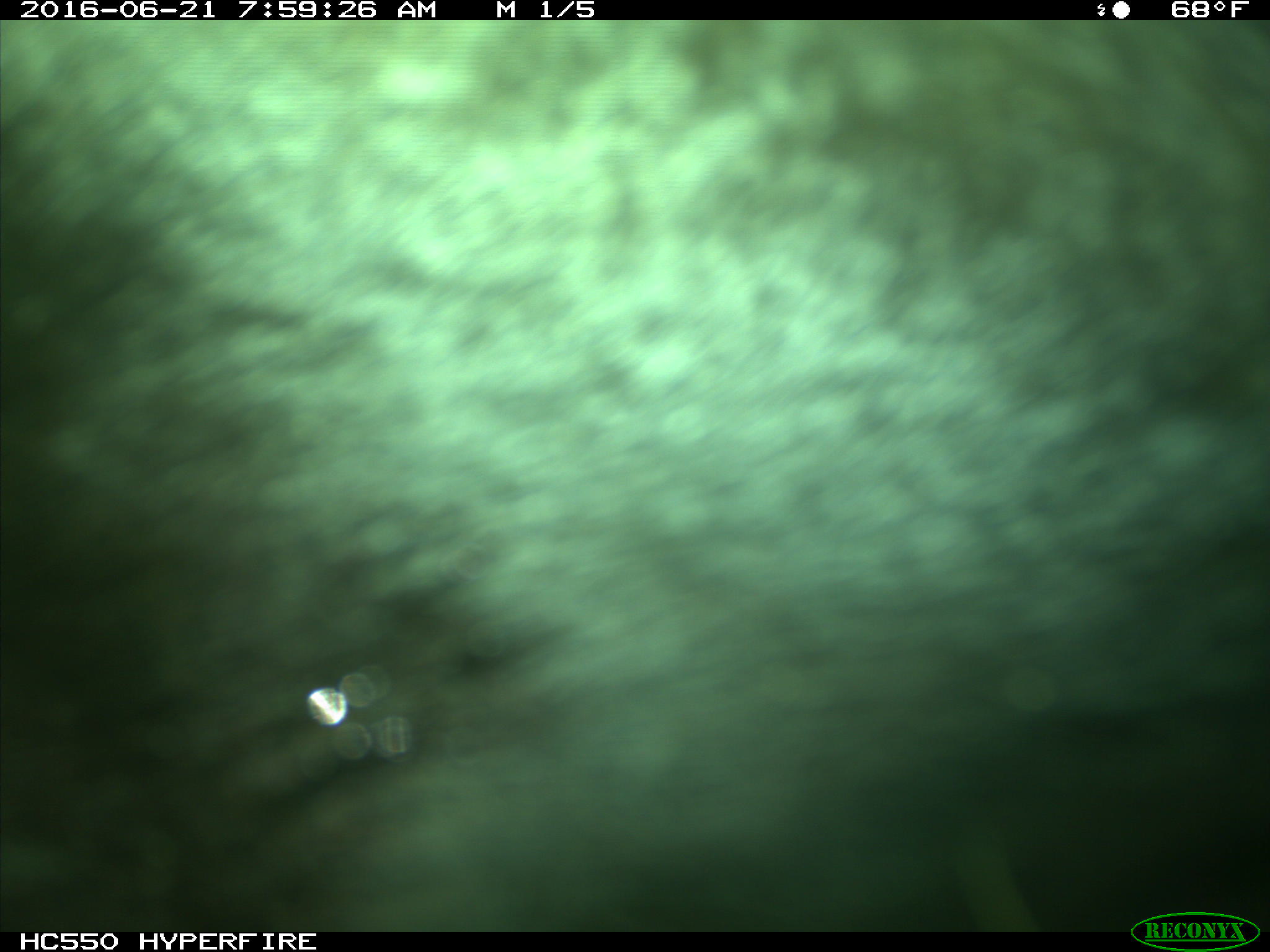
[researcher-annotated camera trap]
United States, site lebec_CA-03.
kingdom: Animalia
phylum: Chordata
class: Mammalia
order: Artiodactyla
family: Bovidae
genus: Bos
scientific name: Bos taurus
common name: domestic cow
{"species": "Bos taurus (domestic cow)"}